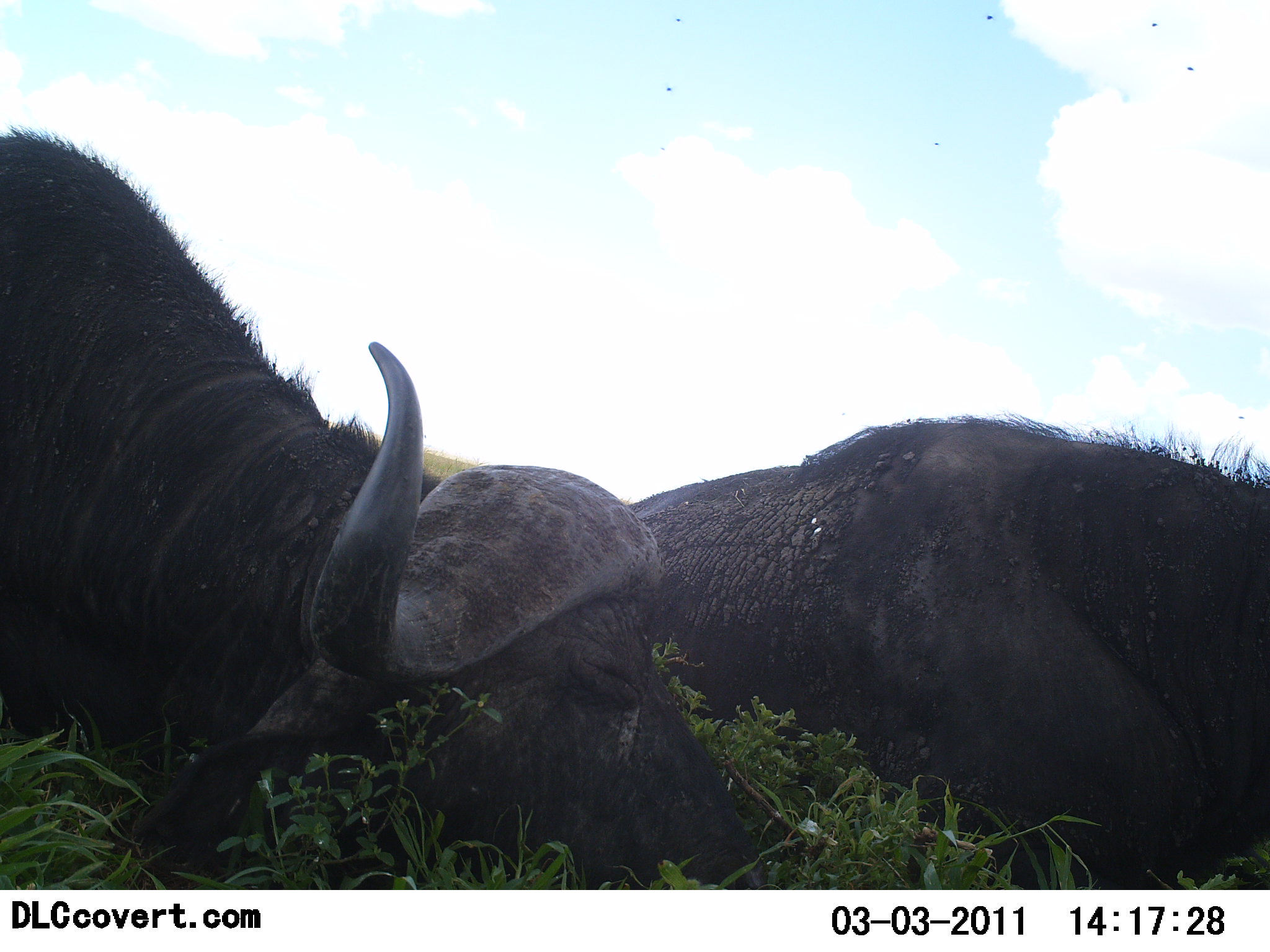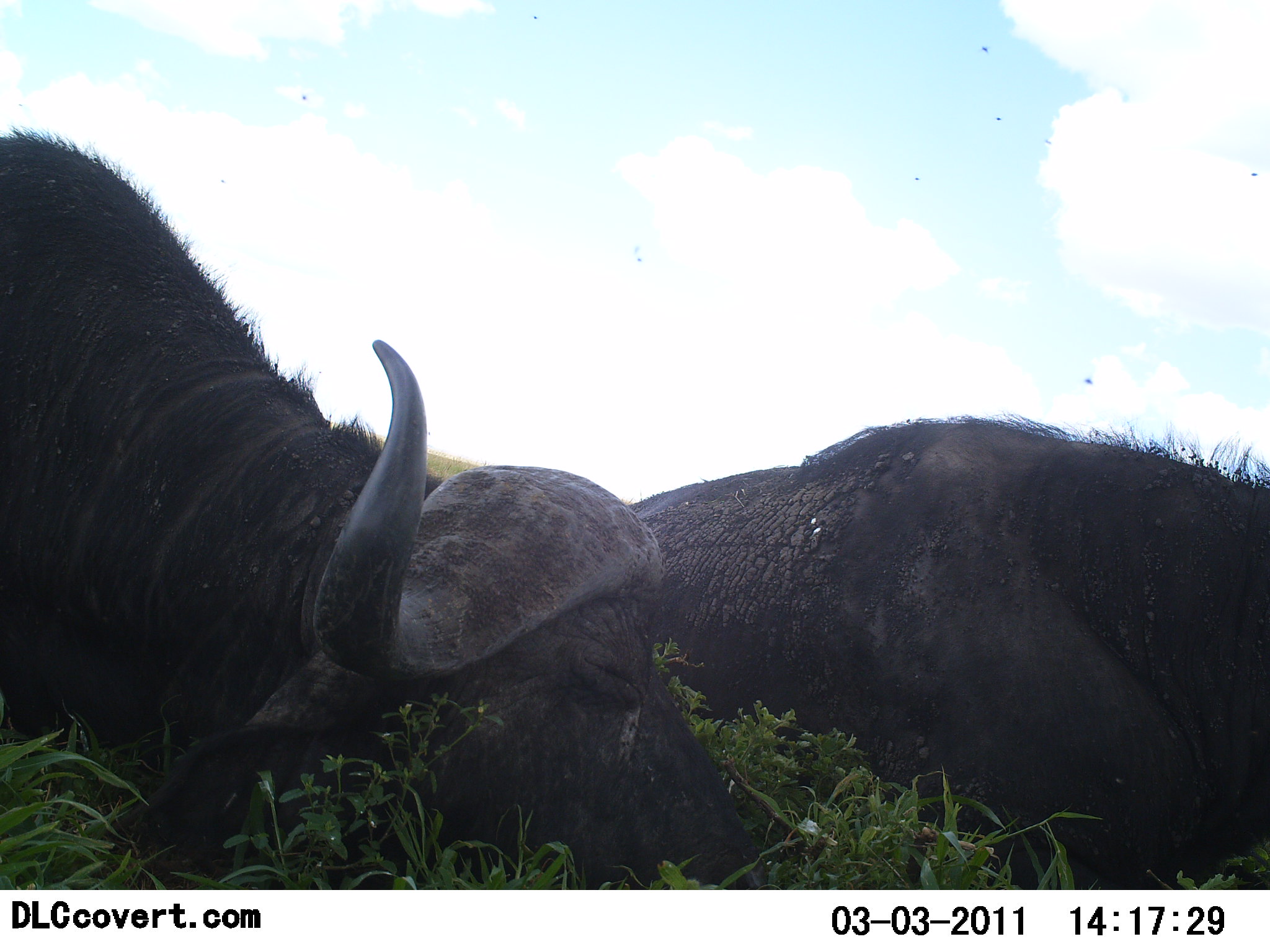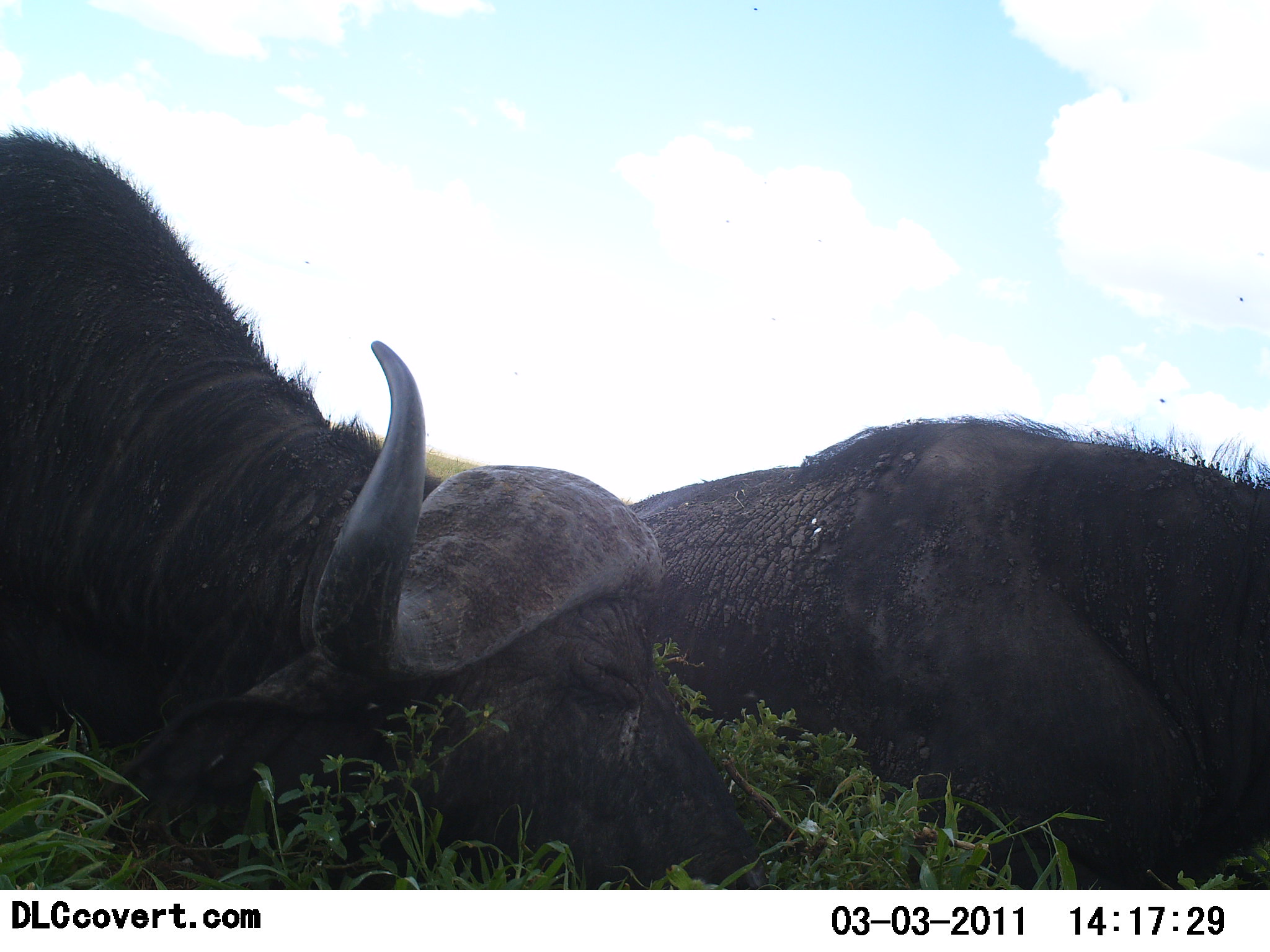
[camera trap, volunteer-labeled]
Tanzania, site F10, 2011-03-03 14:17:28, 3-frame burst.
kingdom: Animalia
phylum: Chordata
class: Mammalia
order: Artiodactyla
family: Bovidae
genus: Syncerus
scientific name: Syncerus caffer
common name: cape buffalo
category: buffalo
Buffalo (cape buffalo) (Syncerus caffer), count 2. Behavior (volunteer vote fractions): standing 5%, resting 89%, moving 0%, interacting 0%. Young present (vote fraction): 0%. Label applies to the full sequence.